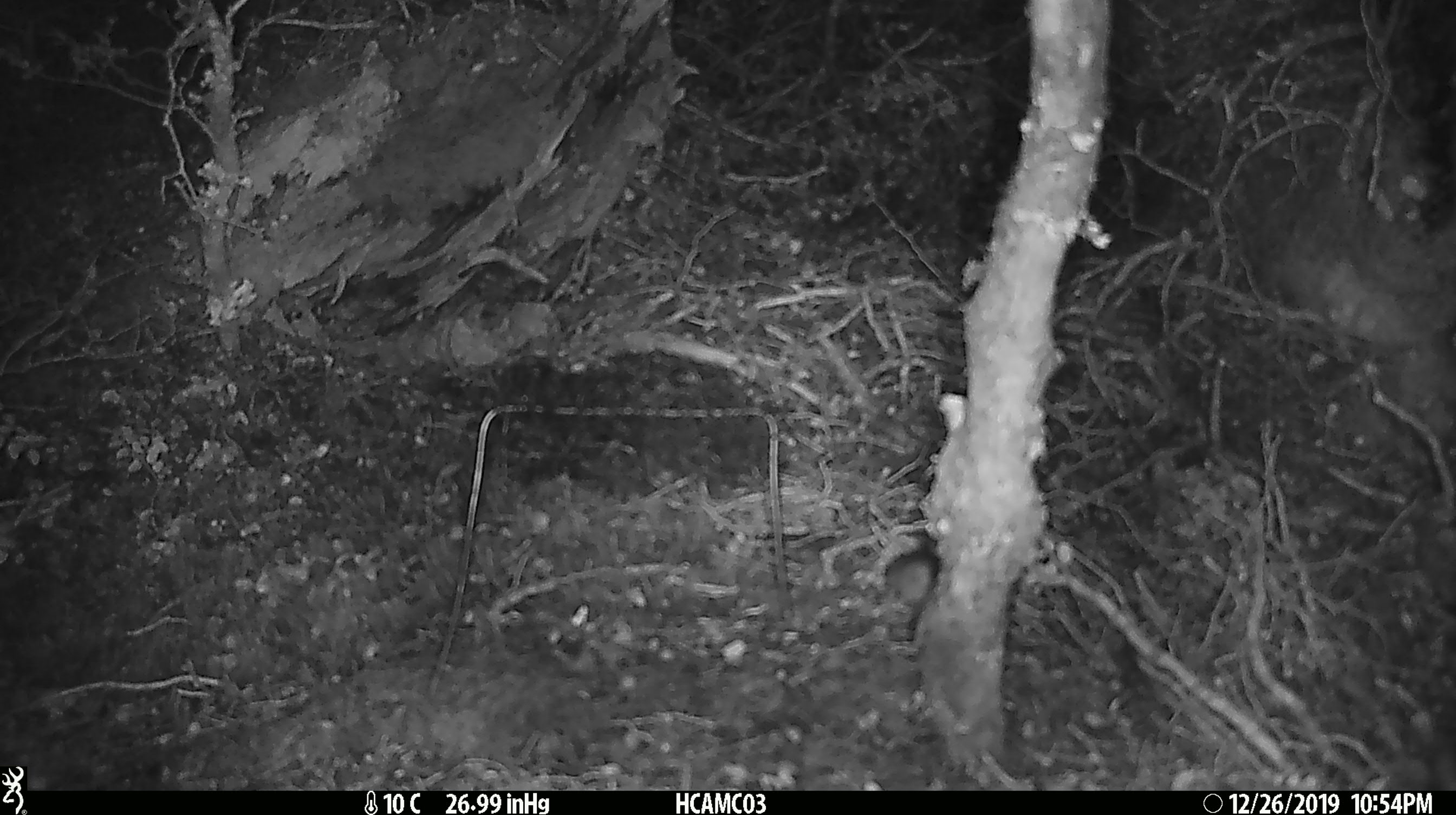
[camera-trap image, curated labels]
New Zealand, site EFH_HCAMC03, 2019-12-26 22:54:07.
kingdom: Animalia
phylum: Chordata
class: Mammalia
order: Rodentia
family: Muridae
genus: Mus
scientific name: Mus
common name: mouse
Mouse (Mus).